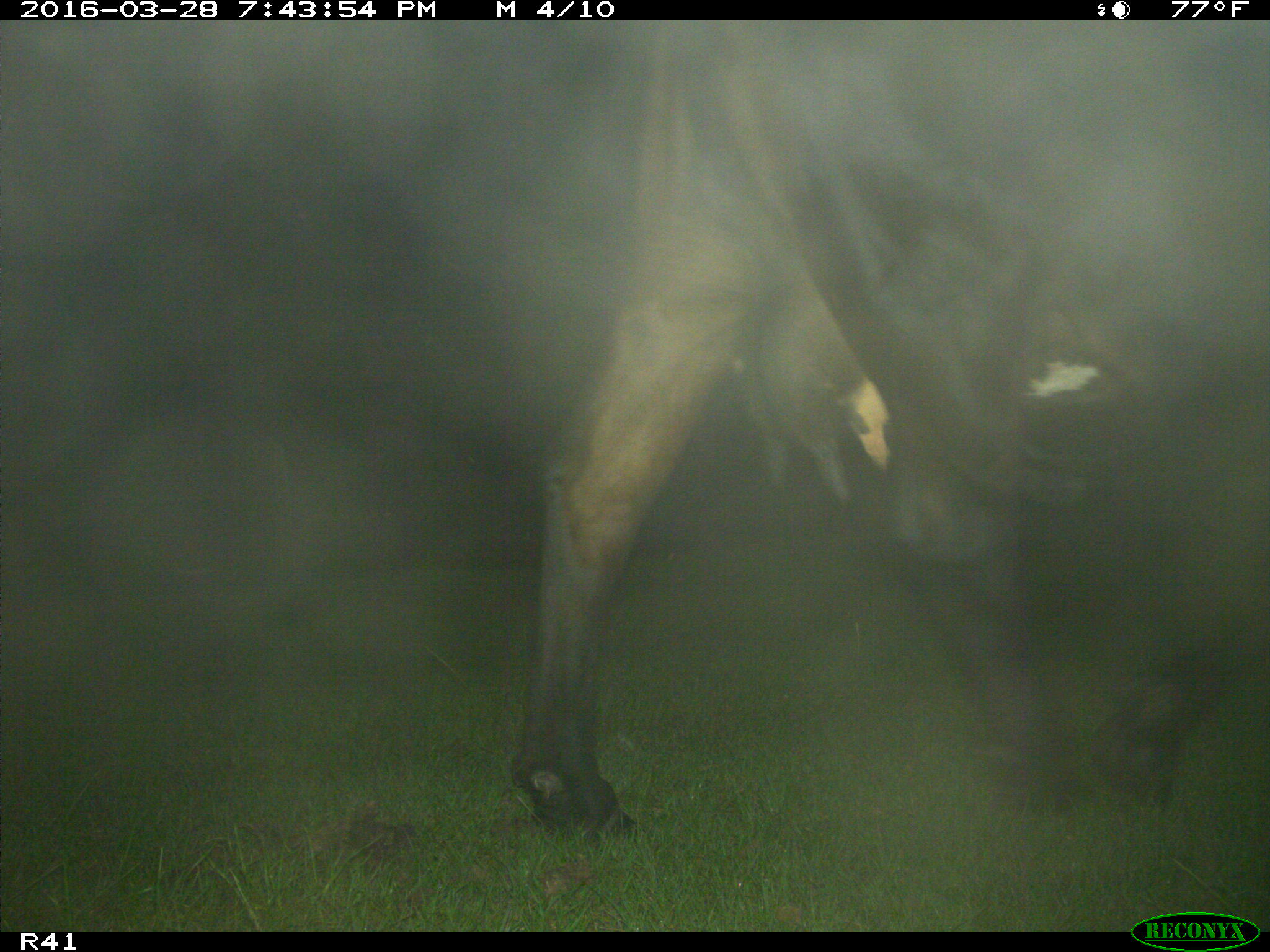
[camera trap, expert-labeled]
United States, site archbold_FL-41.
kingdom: Animalia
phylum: Chordata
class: Mammalia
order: Artiodactyla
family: Bovidae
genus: Bos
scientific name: Bos taurus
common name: domestic cow